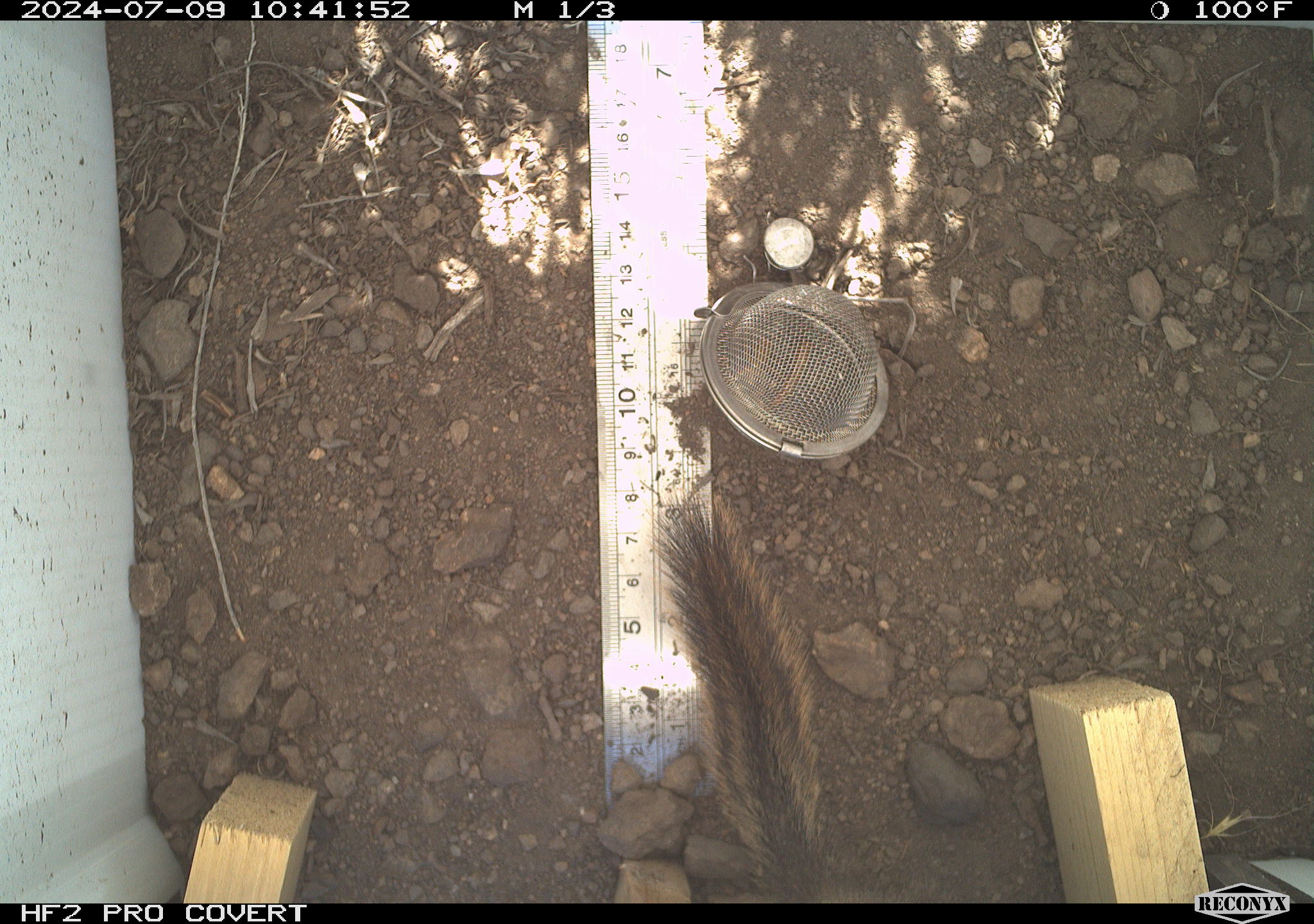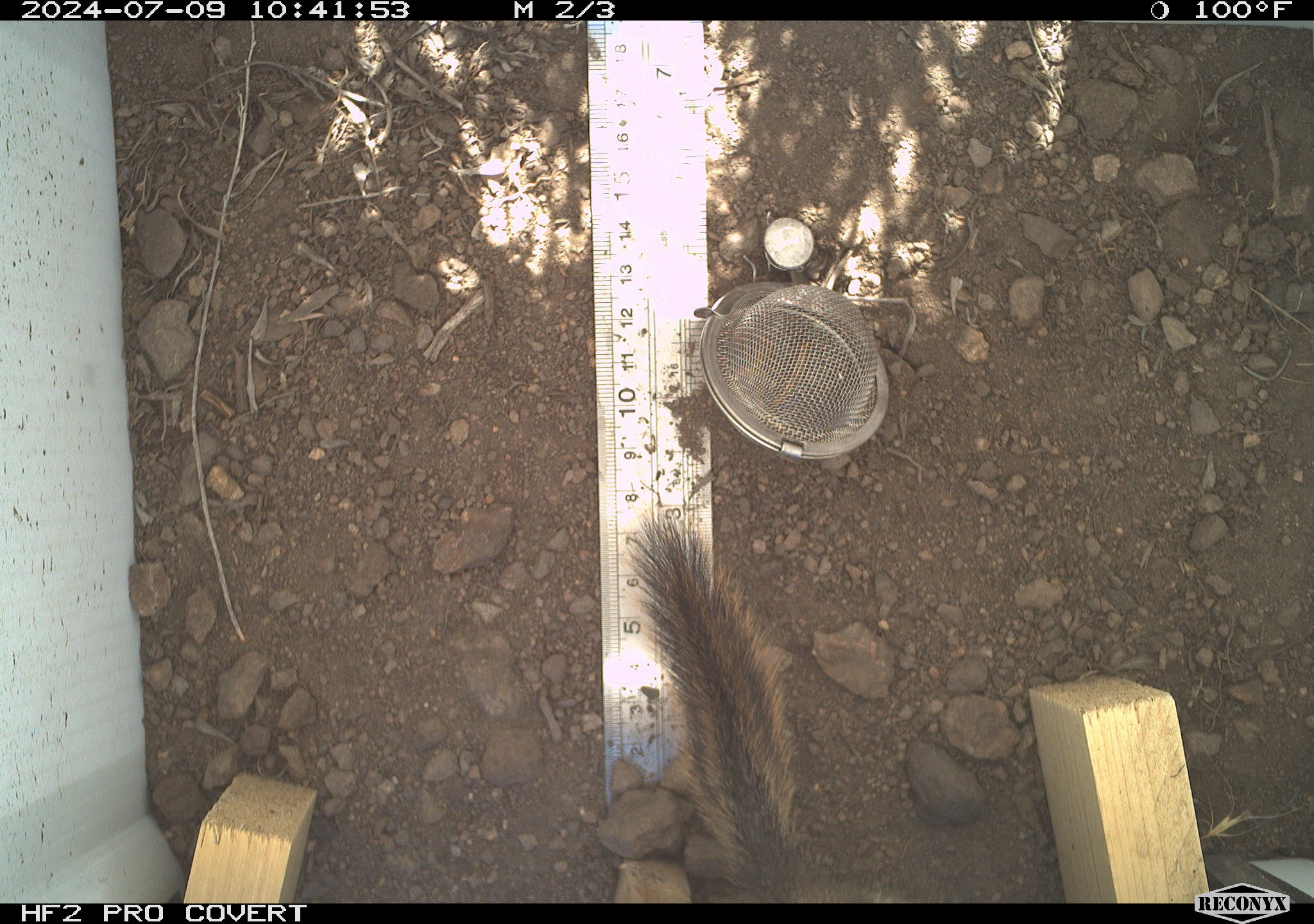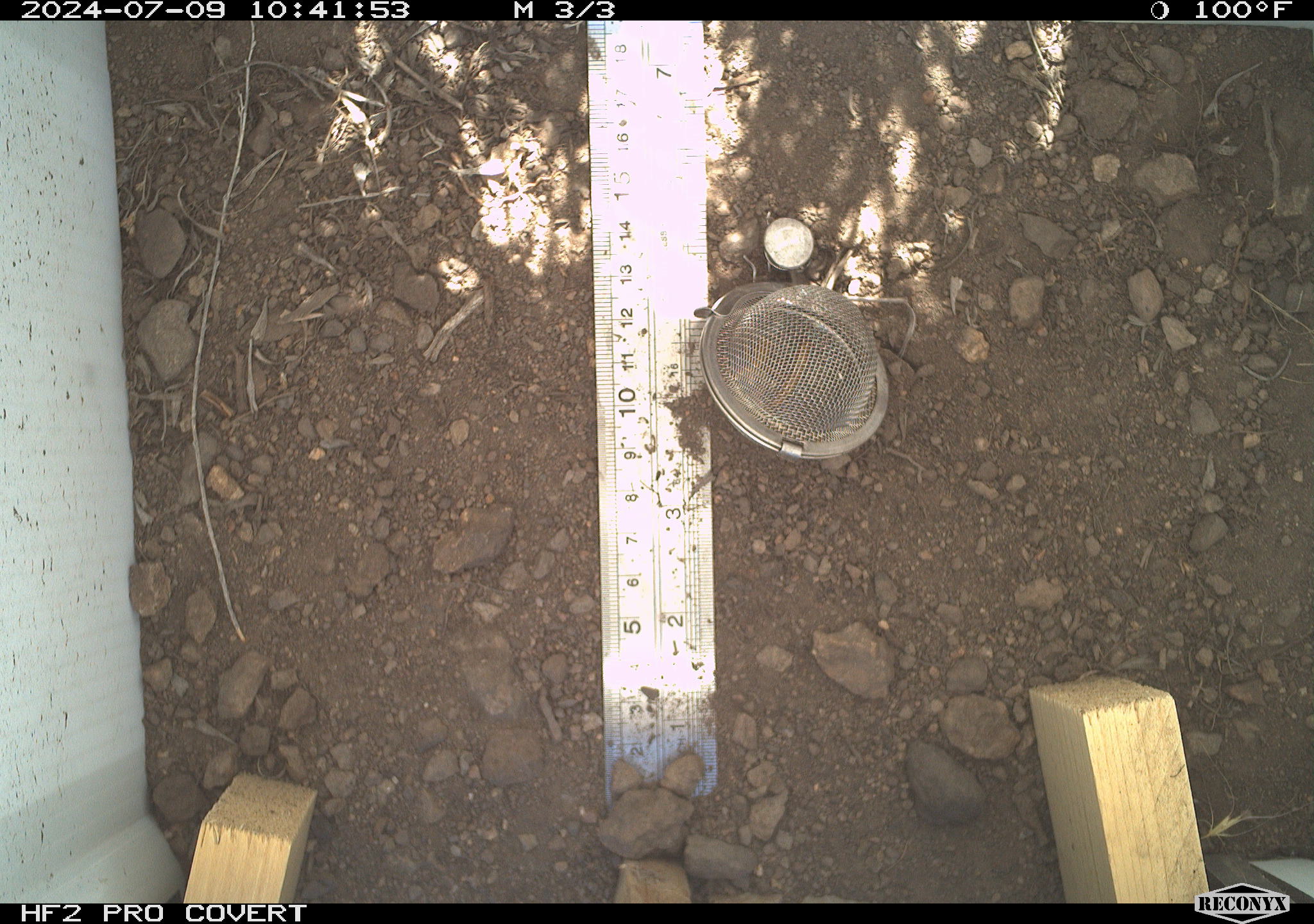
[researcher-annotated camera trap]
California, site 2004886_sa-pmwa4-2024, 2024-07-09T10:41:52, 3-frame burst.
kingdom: Animalia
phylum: Chordata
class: Mammalia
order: Rodentia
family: Sciuridae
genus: Callospermophilus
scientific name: Callospermophilus lateralis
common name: golden mantled ground squirrel